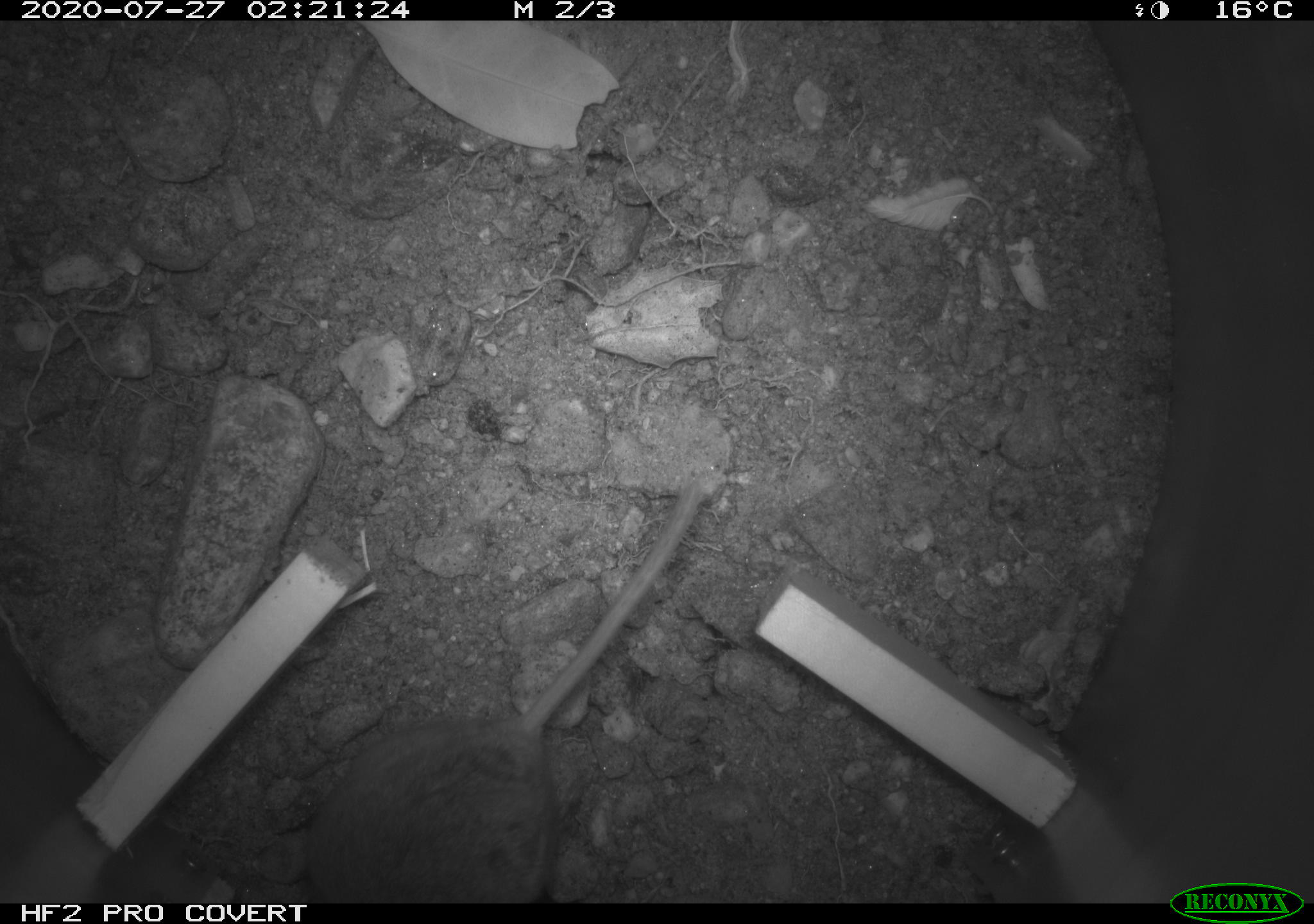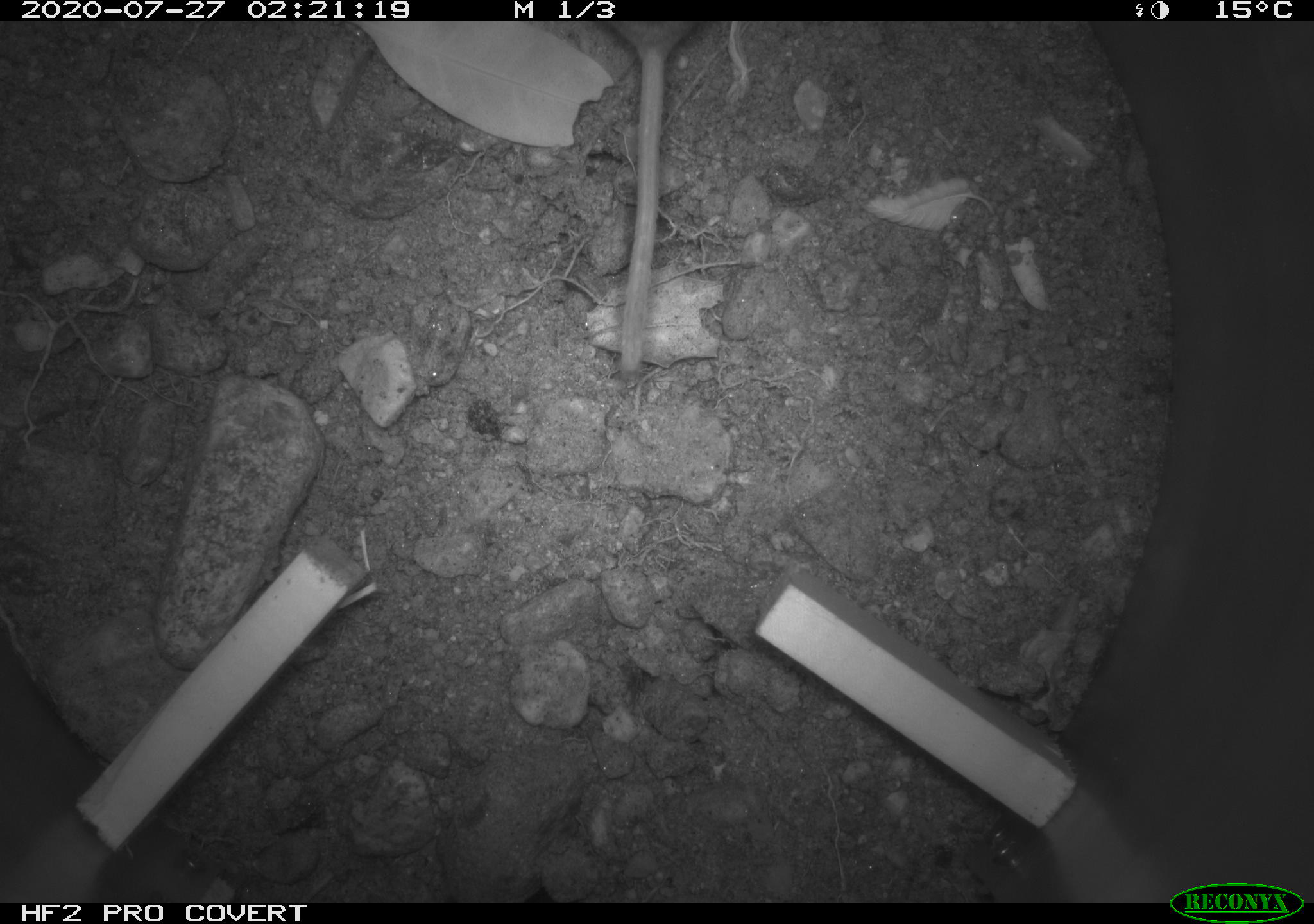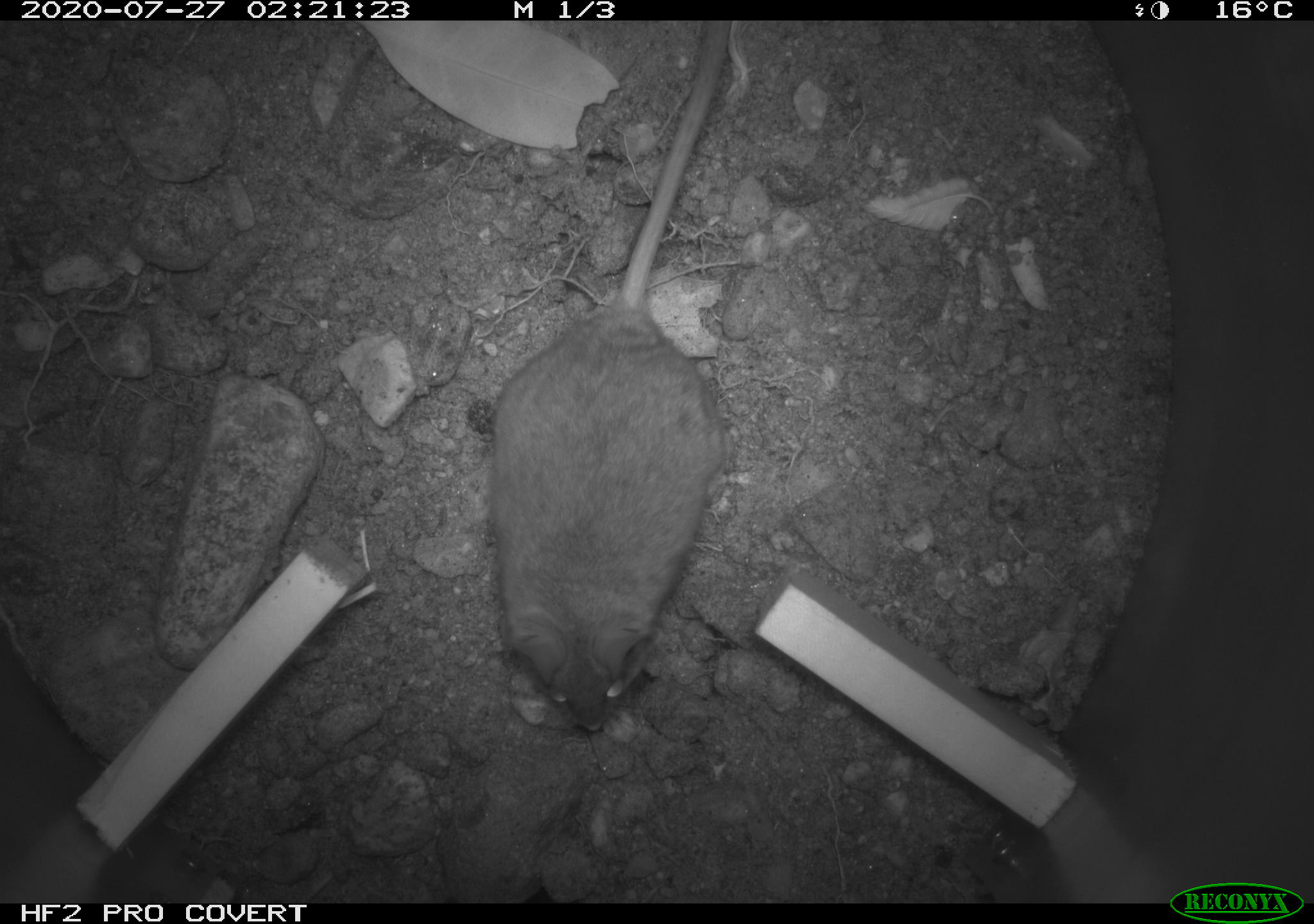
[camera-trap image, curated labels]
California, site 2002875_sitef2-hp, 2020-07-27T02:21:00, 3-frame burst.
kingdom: Animalia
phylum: Chordata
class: Mammalia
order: Rodentia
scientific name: Rodentia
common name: rodent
Rodent (Rodentia).